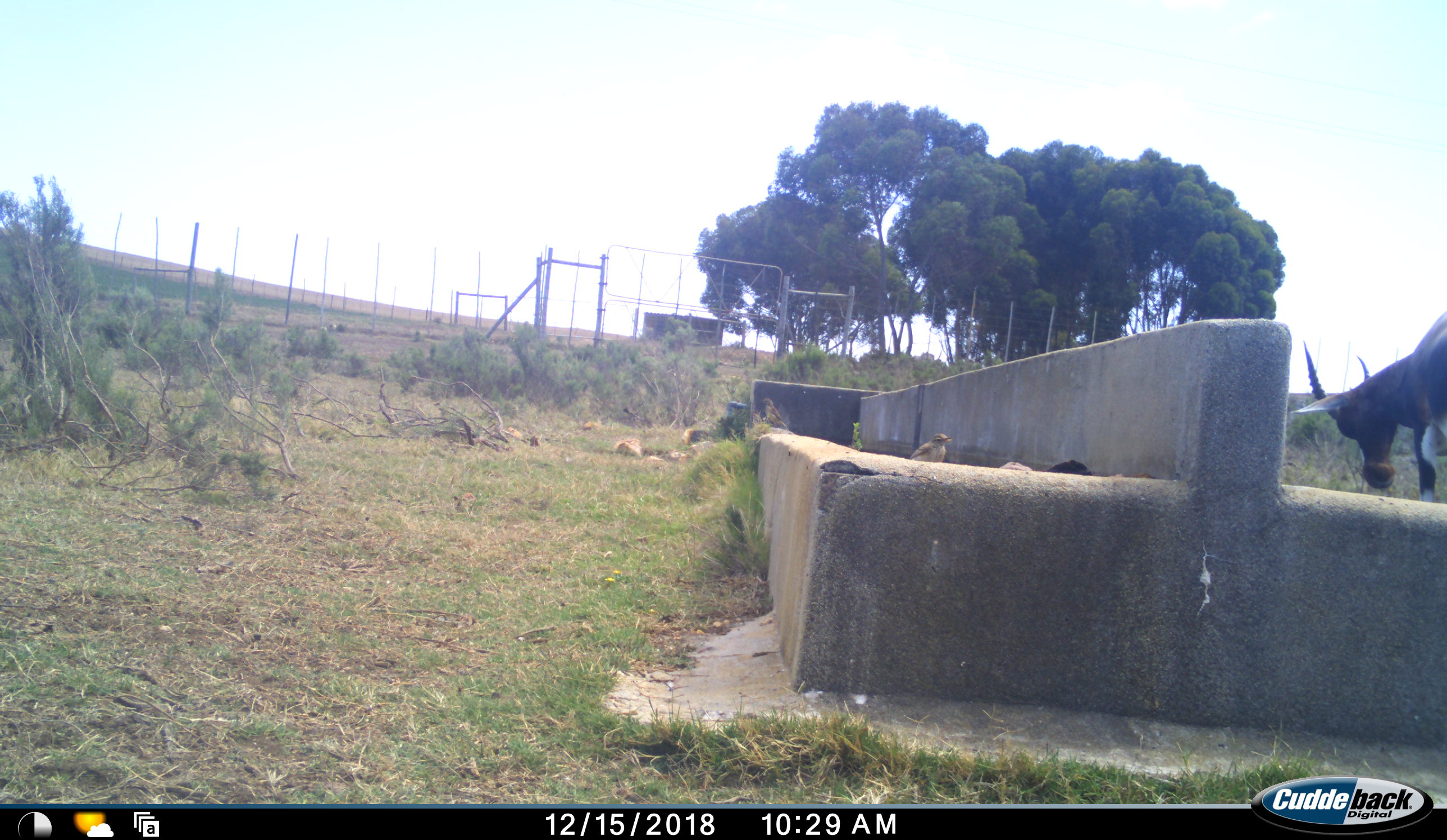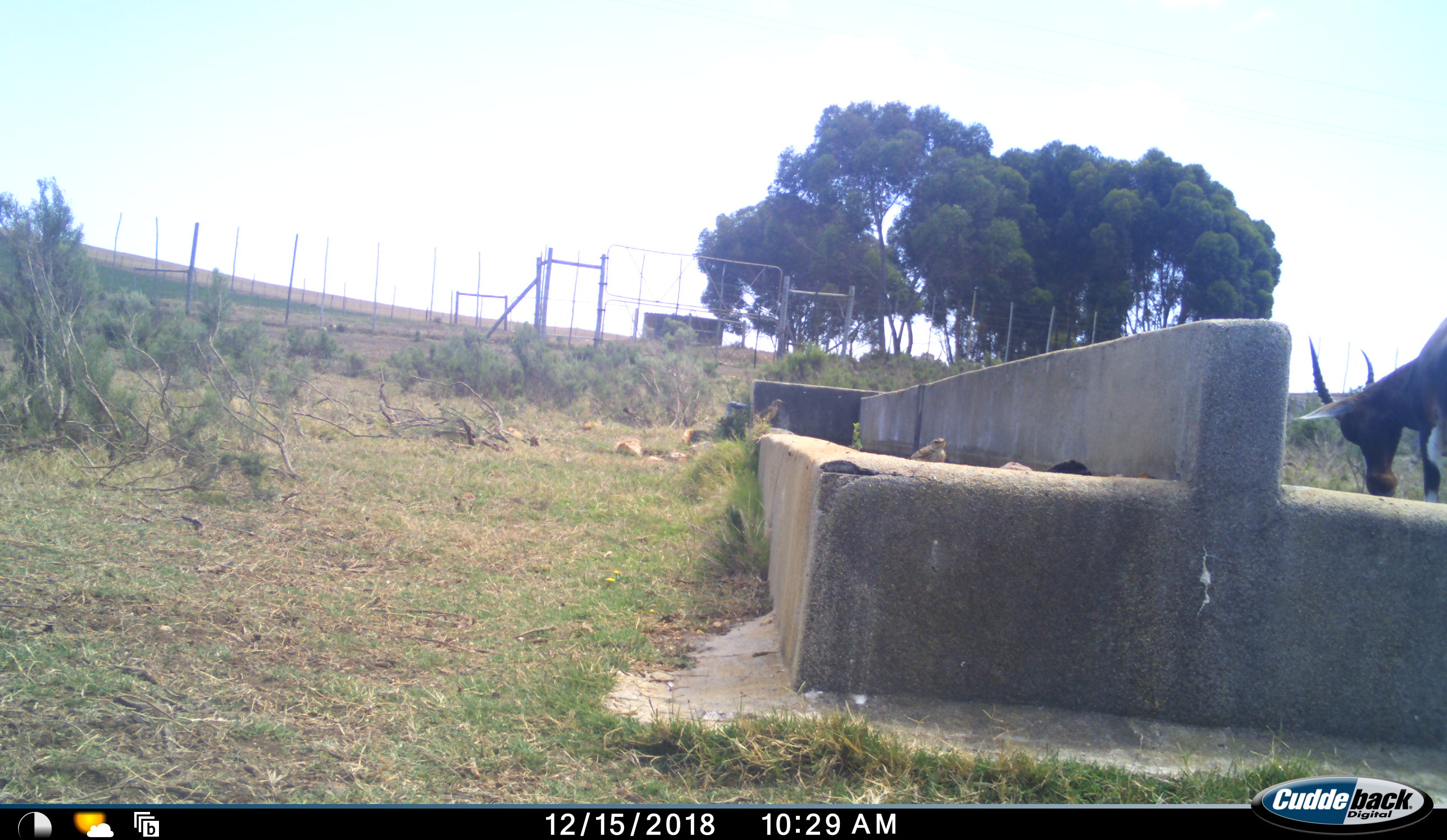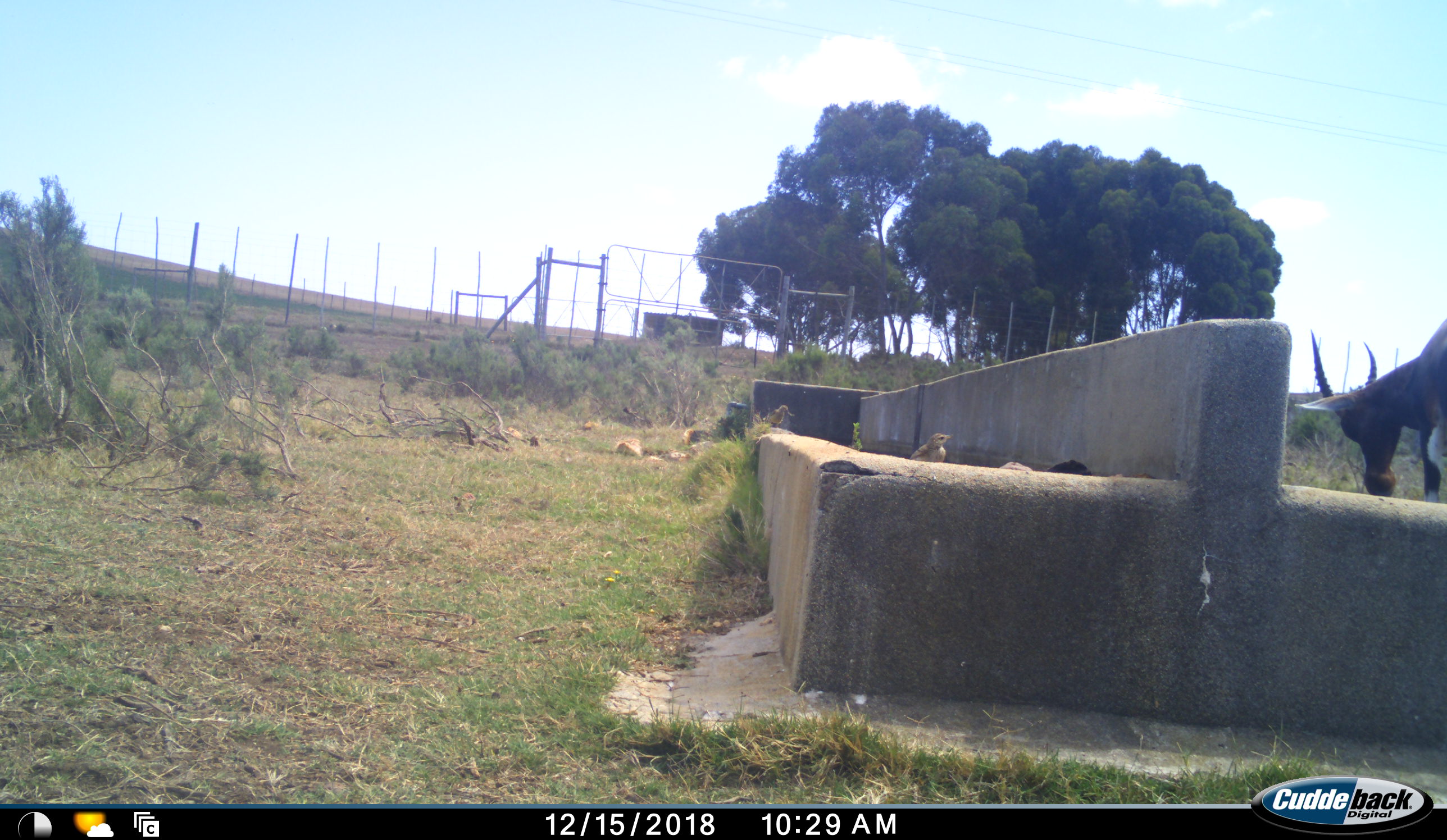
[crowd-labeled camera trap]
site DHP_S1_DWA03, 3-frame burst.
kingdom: Animalia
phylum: Chordata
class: Aves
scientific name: Aves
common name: bird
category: birdother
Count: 2.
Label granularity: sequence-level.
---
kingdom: Animalia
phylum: Chordata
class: Mammalia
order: Artiodactyla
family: Bovidae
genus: Damaliscus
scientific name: Damaliscus pygargus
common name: bontebok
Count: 1.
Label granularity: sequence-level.